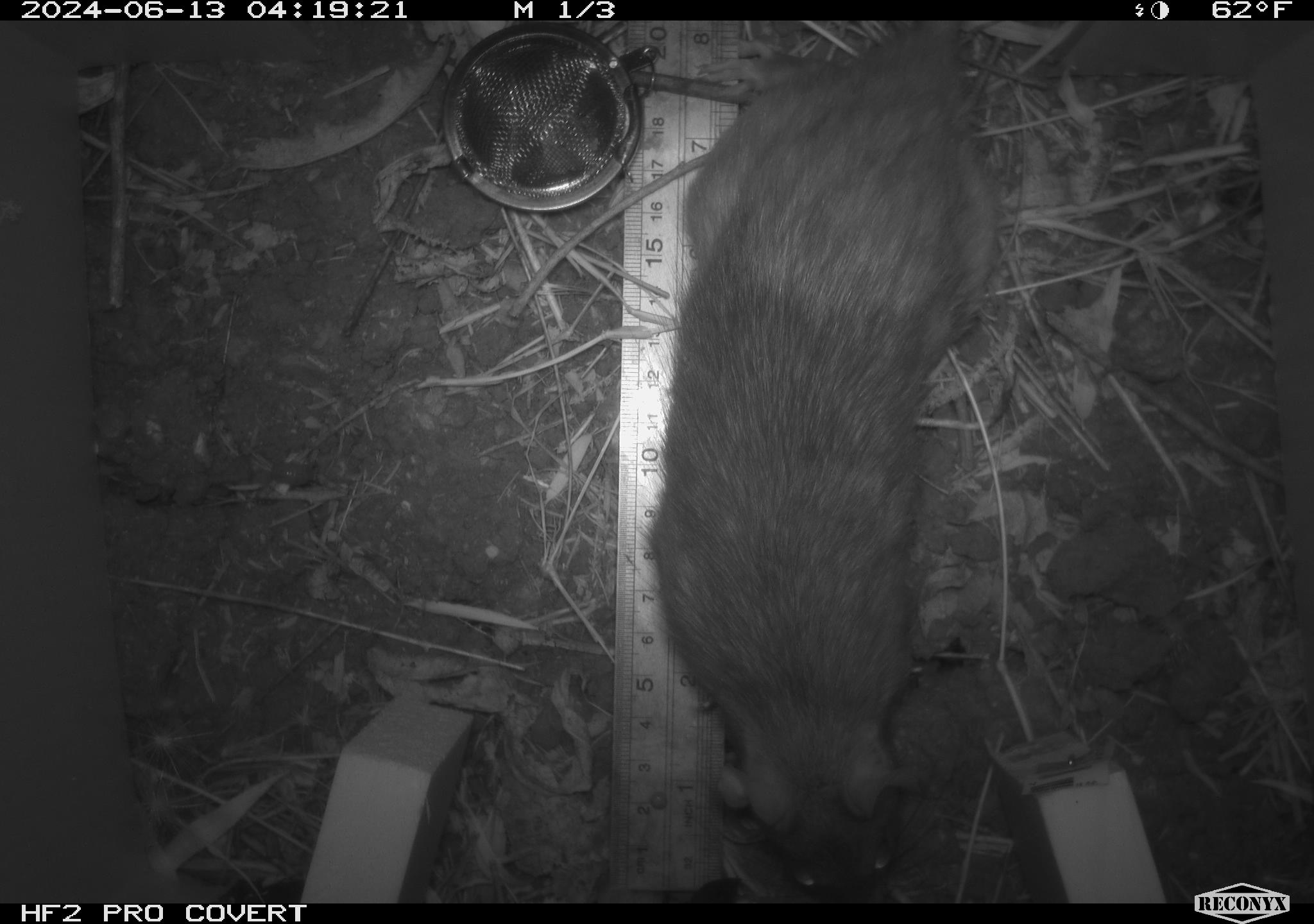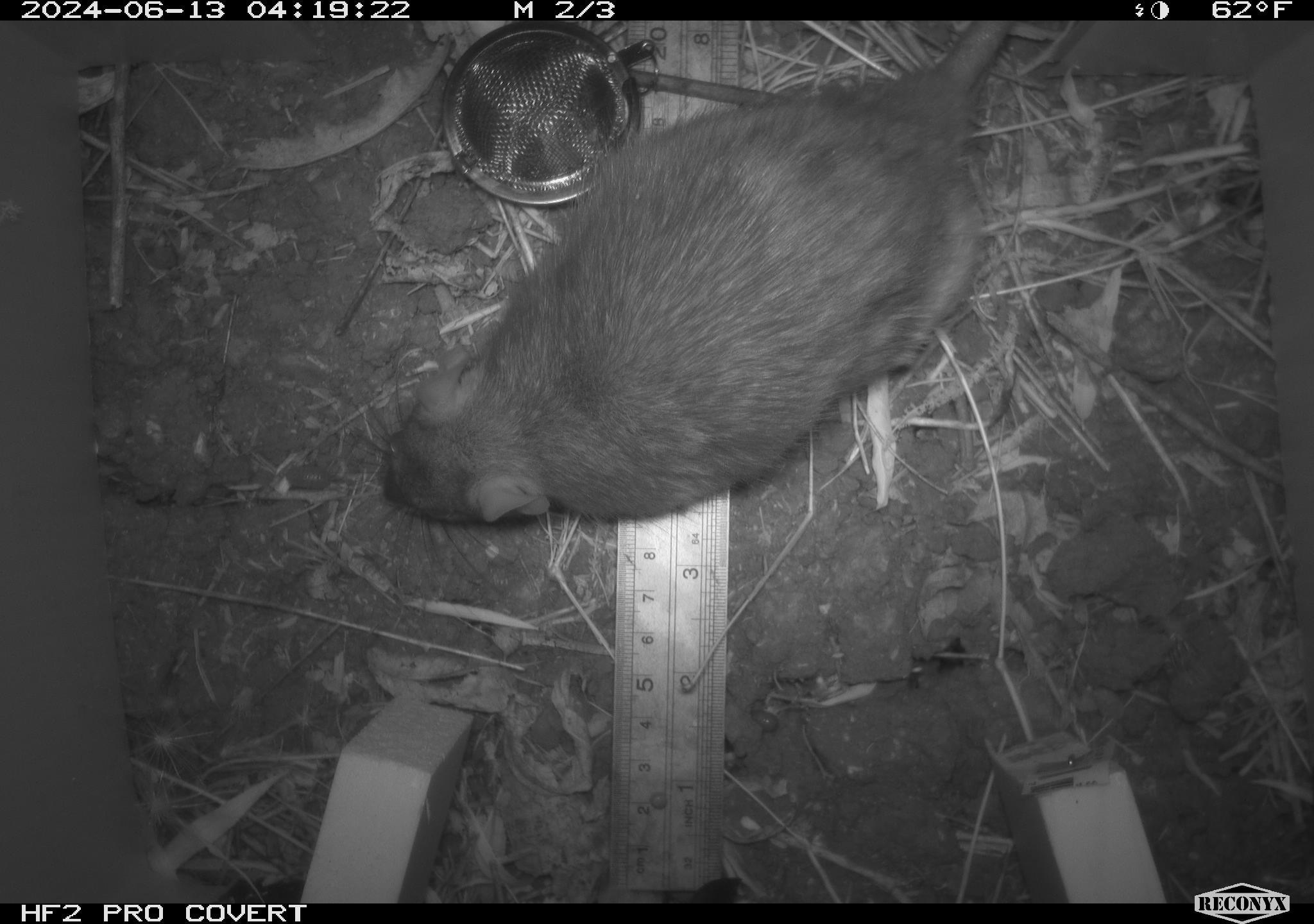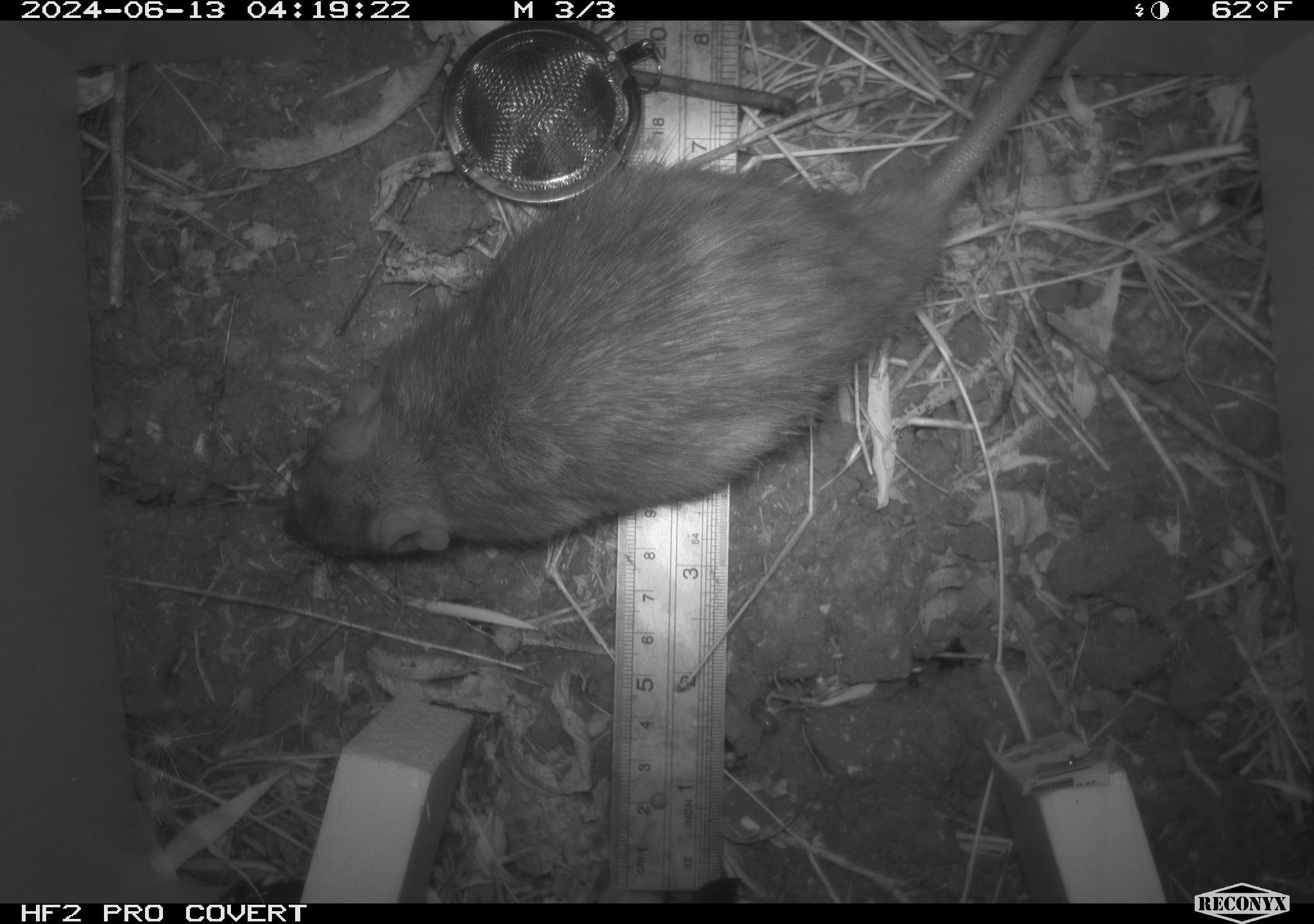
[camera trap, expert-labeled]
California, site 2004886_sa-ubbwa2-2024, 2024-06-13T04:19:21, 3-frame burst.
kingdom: Animalia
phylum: Chordata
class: Mammalia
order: Rodentia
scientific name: Rodentia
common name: woodrat or rat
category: woodrat or rat species